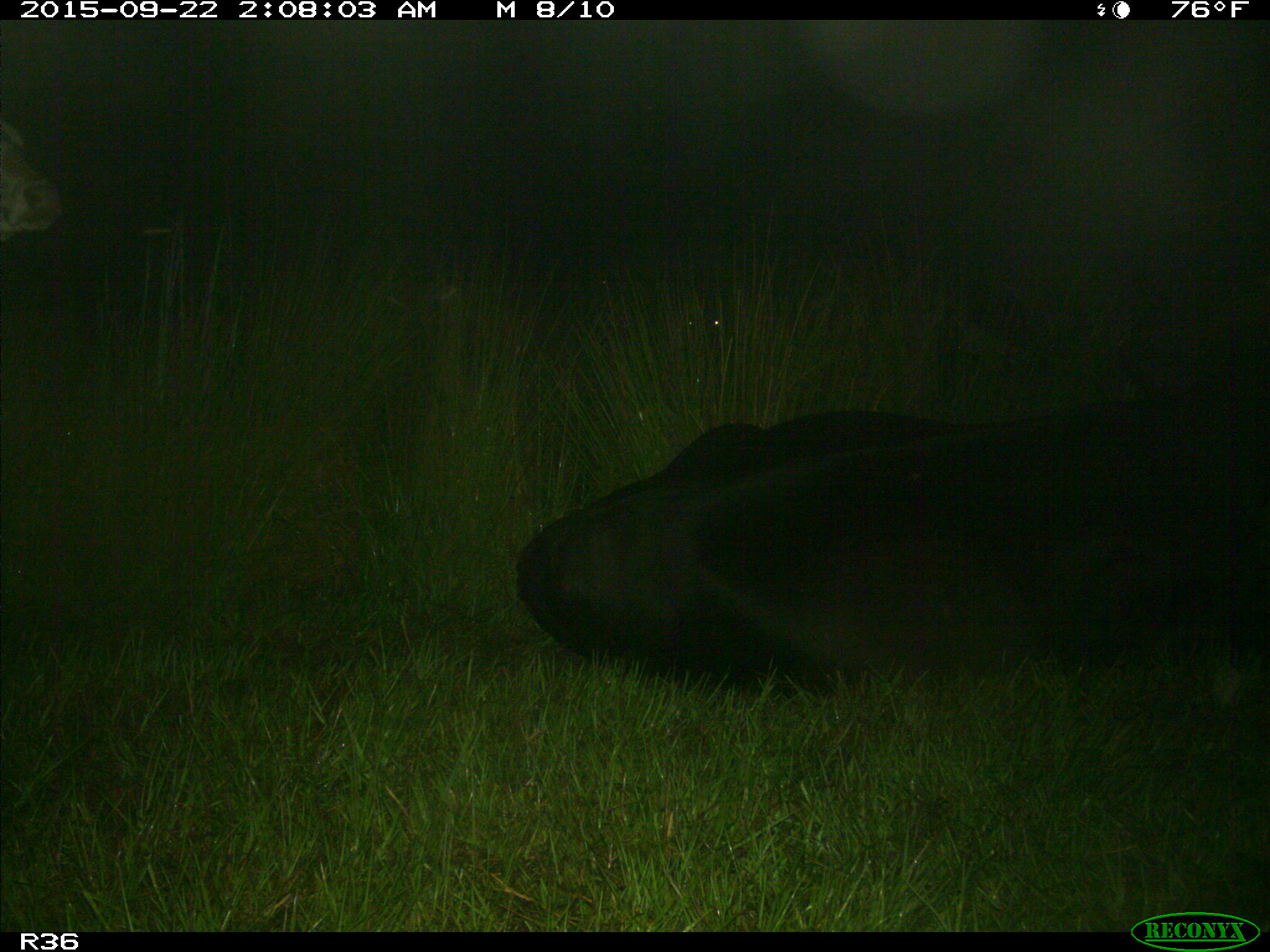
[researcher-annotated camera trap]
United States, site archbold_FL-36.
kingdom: Animalia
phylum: Chordata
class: Mammalia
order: Artiodactyla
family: Bovidae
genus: Bos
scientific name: Bos taurus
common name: domestic cow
Bos taurus (domestic cow).